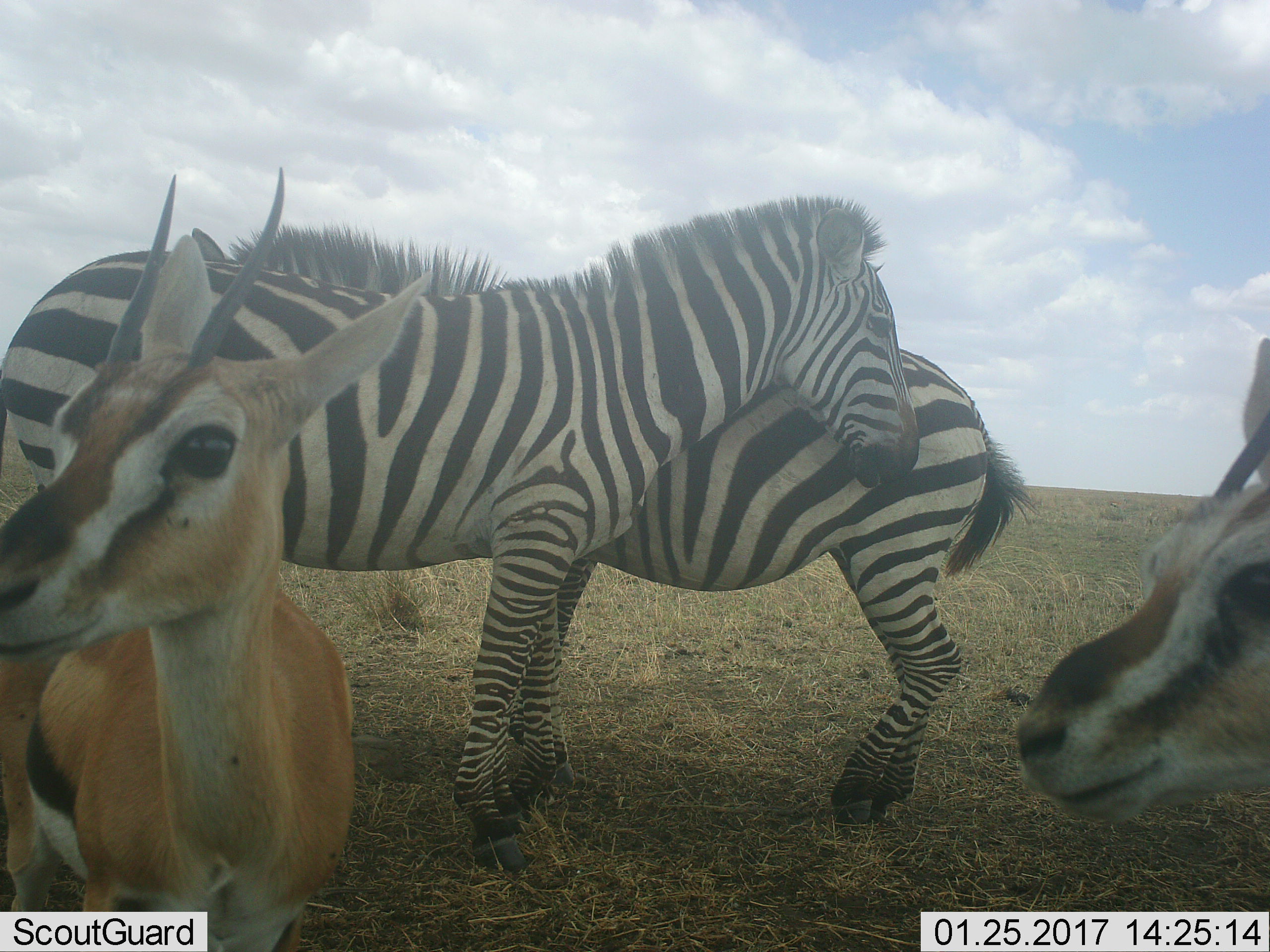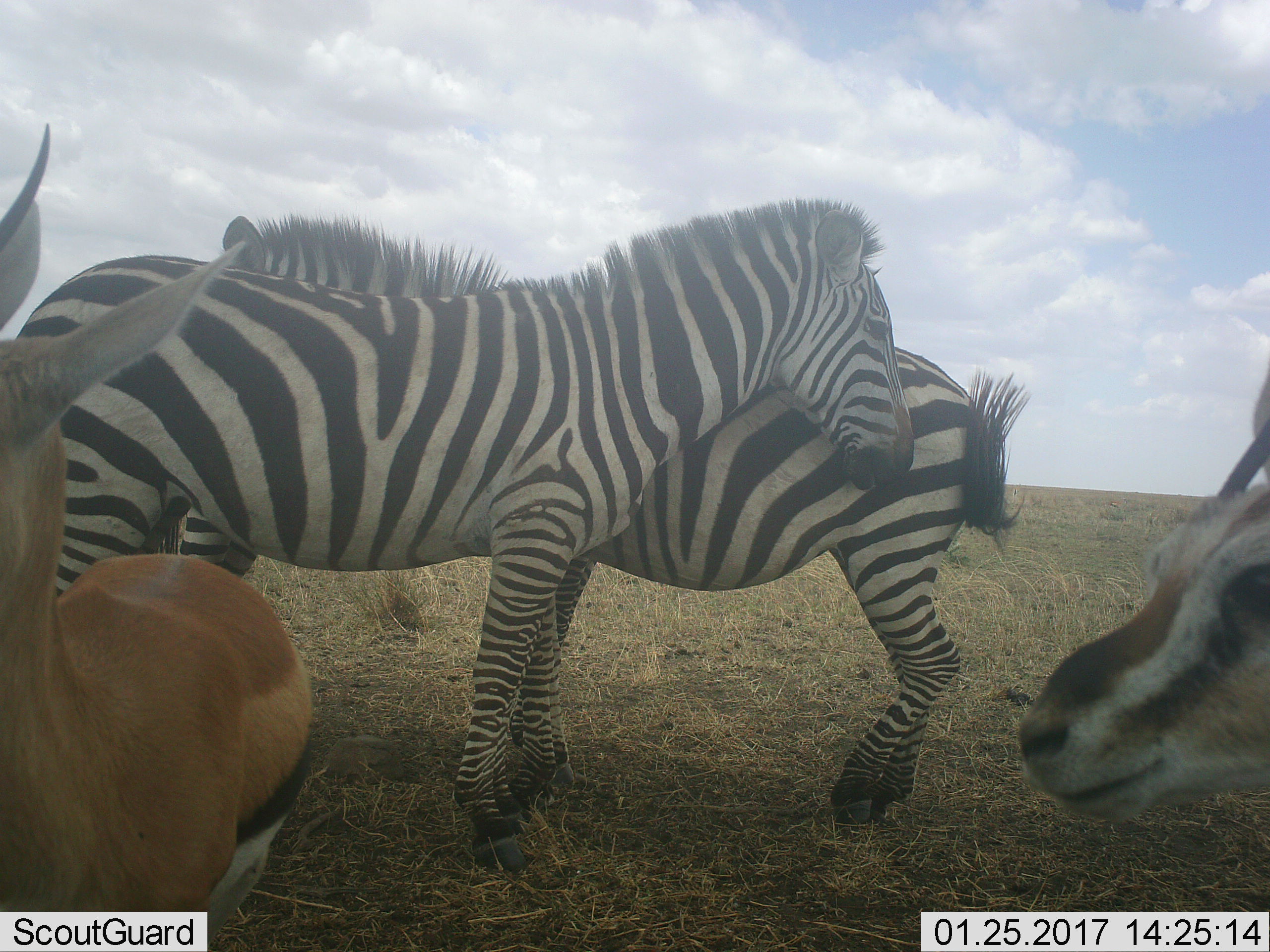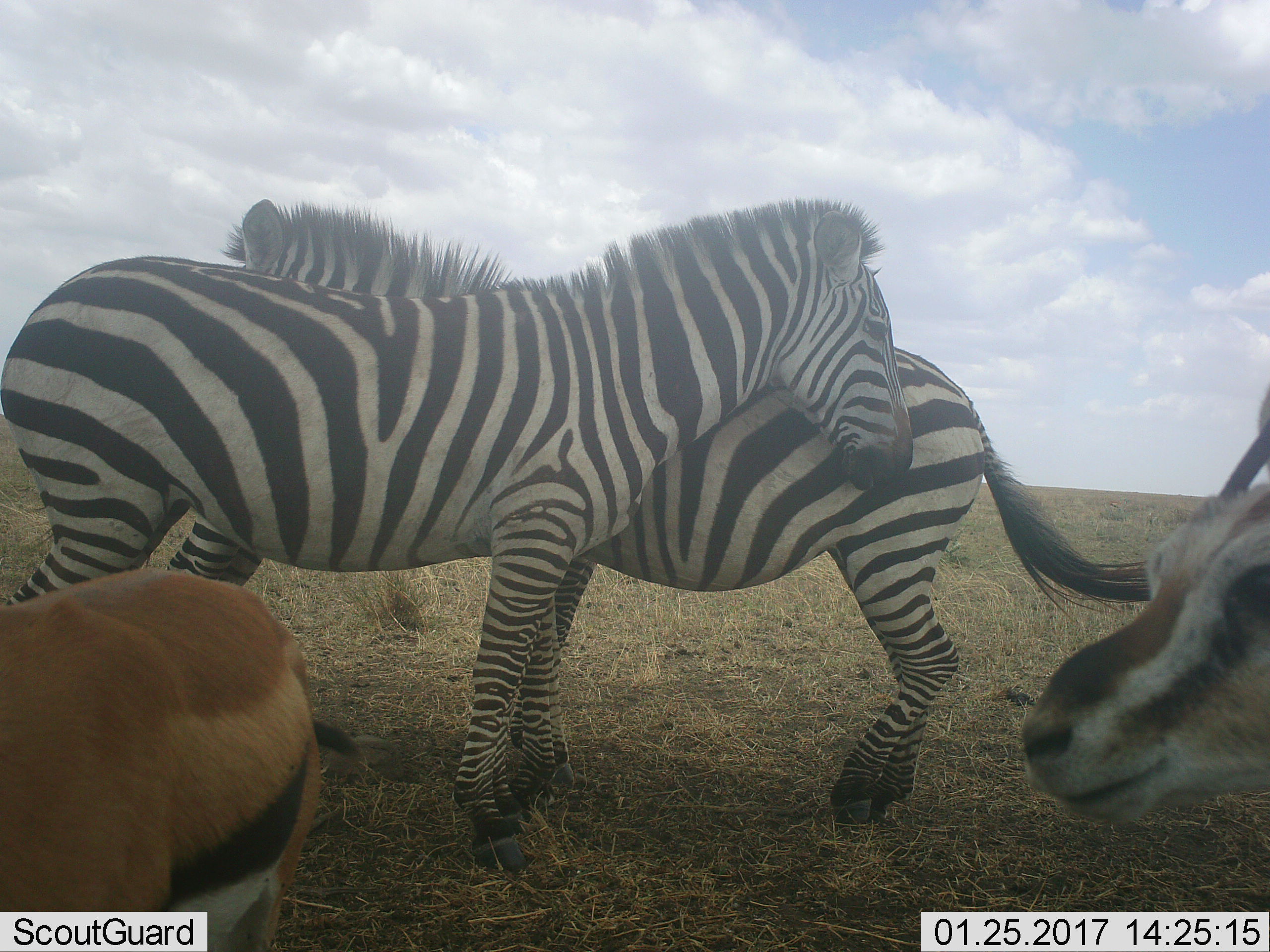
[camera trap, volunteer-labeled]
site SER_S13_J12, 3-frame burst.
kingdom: Animalia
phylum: Chordata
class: Mammalia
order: Artiodactyla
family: Bovidae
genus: Eudorcas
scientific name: Eudorcas thomsonii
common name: thomson's gazelle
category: gazellethomsons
Gazellethomsons (thomson's gazelle) (Eudorcas thomsonii), count 2. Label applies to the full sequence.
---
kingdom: Animalia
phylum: Chordata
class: Mammalia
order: Perissodactyla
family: Equidae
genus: Equus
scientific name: Equus quagga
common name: plains zebra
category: zebraplains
Zebraplains (plains zebra) (Equus quagga), count 2. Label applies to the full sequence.